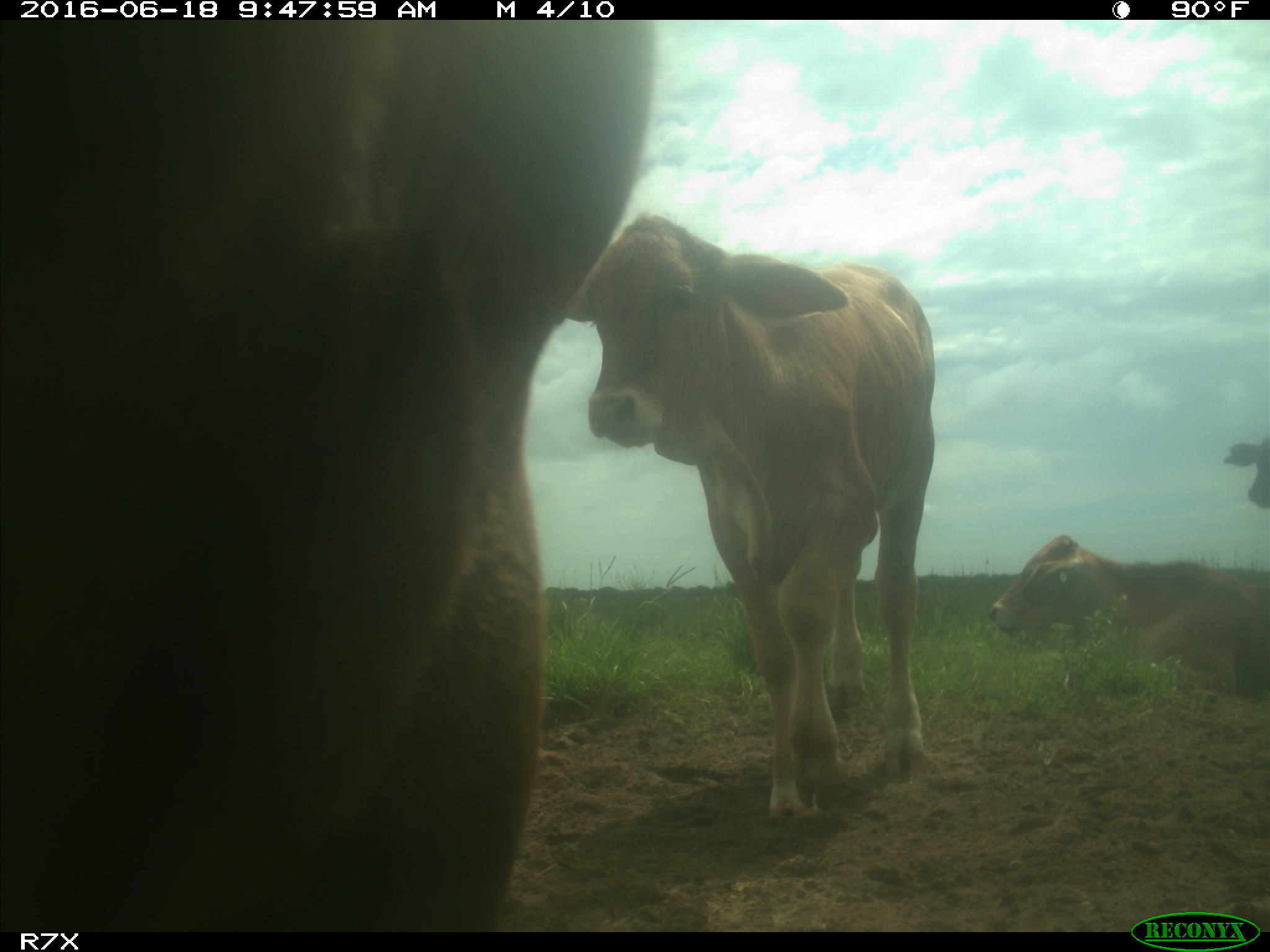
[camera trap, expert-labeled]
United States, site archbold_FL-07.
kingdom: Animalia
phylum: Chordata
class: Mammalia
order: Artiodactyla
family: Bovidae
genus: Bos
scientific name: Bos taurus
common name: domestic cow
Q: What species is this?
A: Bos taurus (domestic cow).